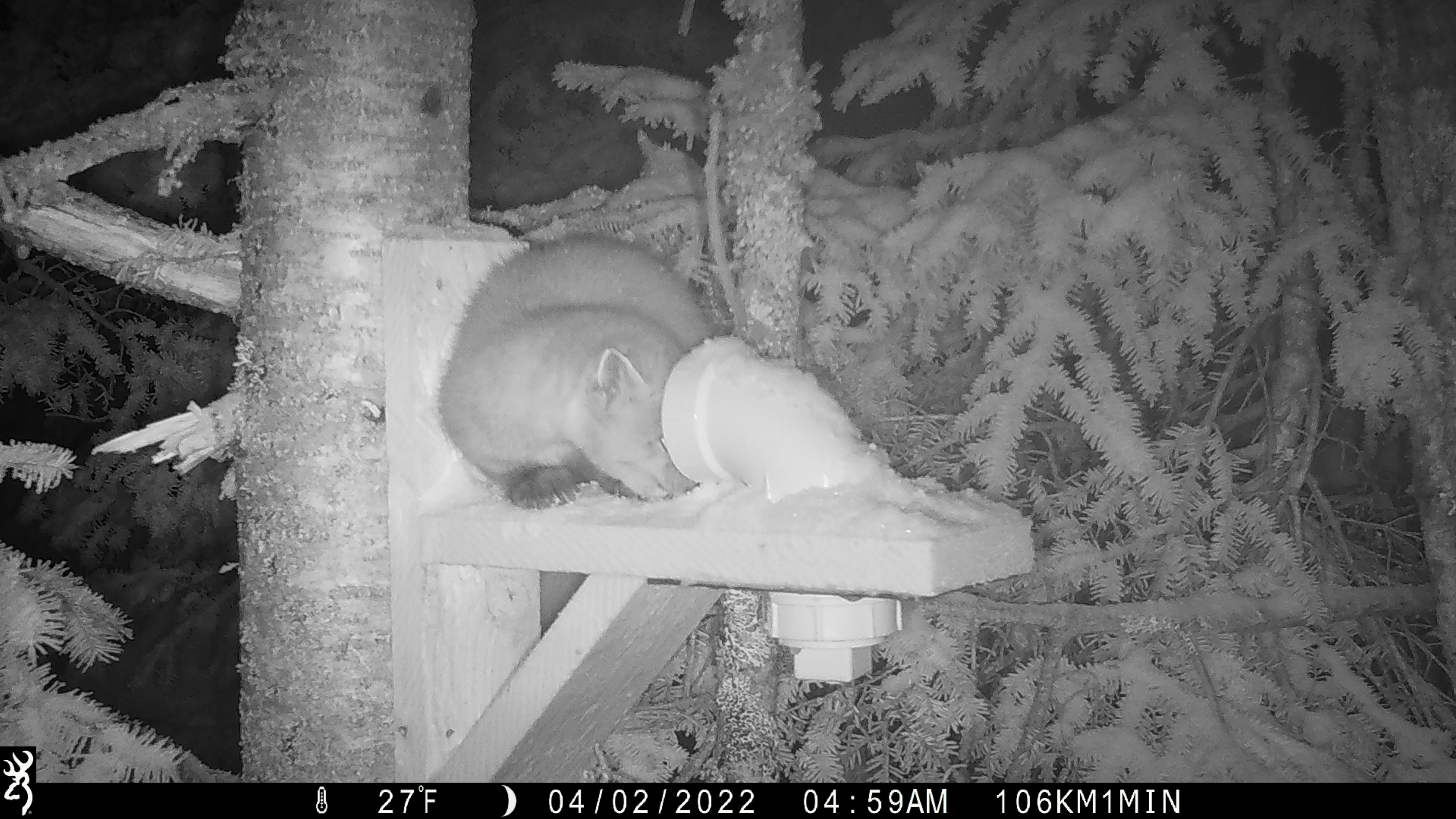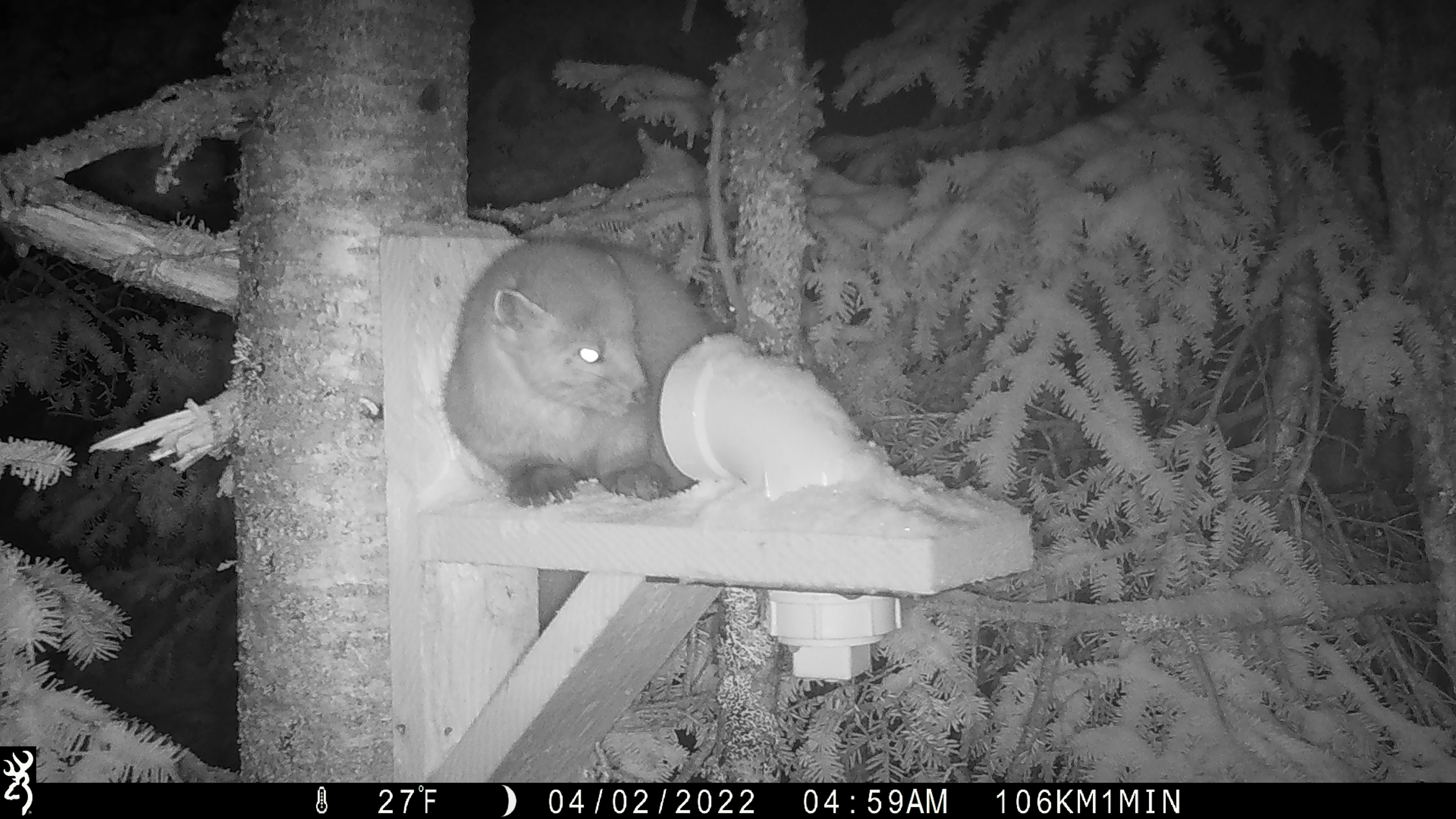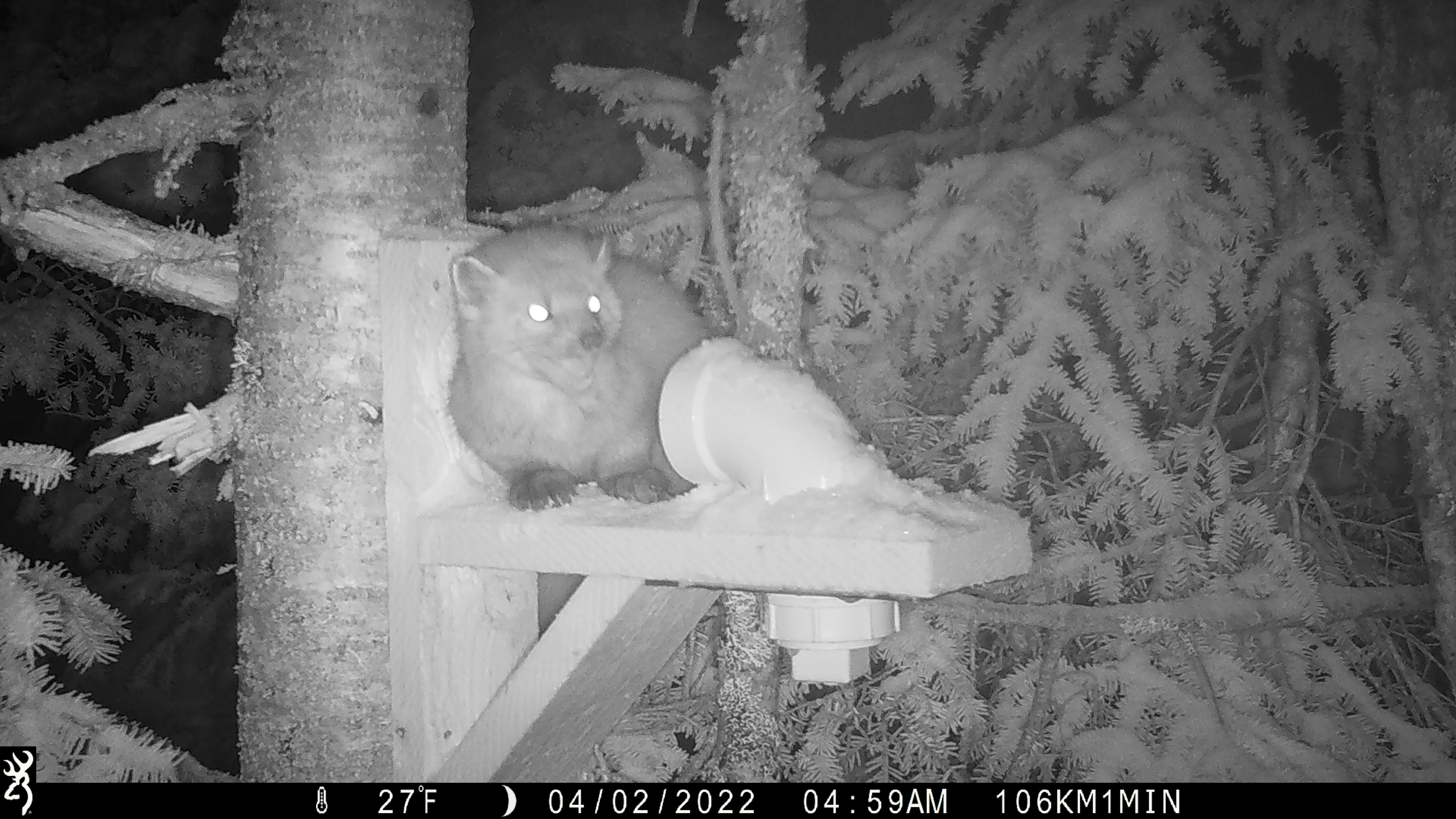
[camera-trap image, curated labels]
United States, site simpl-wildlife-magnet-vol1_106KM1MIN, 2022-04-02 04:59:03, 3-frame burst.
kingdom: Animalia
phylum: Chordata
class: Mammalia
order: Carnivora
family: Mustelidae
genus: Martes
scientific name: Martes americana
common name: american marten